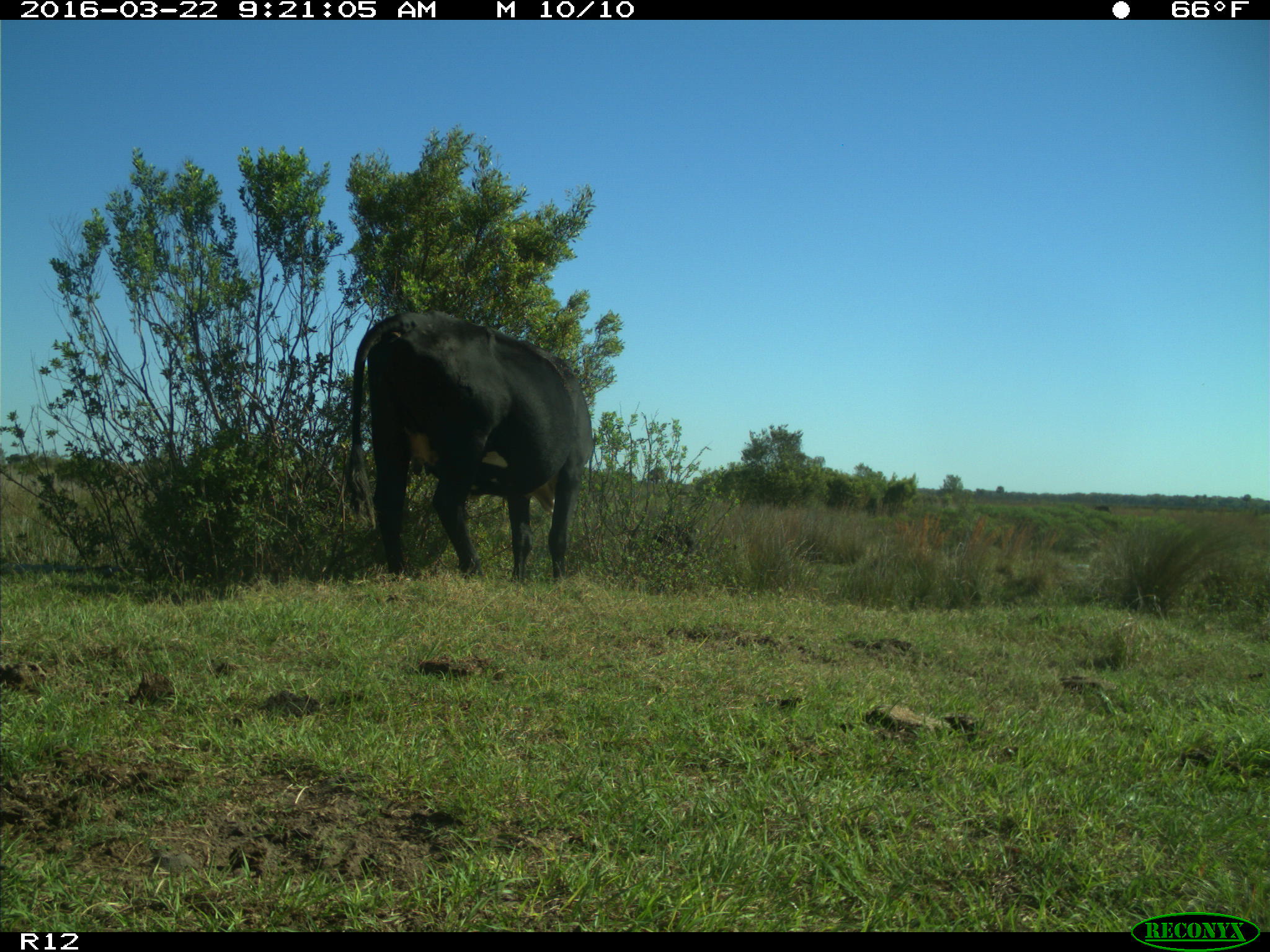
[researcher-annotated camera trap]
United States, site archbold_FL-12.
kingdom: Animalia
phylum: Chordata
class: Mammalia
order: Artiodactyla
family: Bovidae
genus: Bos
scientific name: Bos taurus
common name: domestic cow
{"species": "Bos taurus (domestic cow)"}